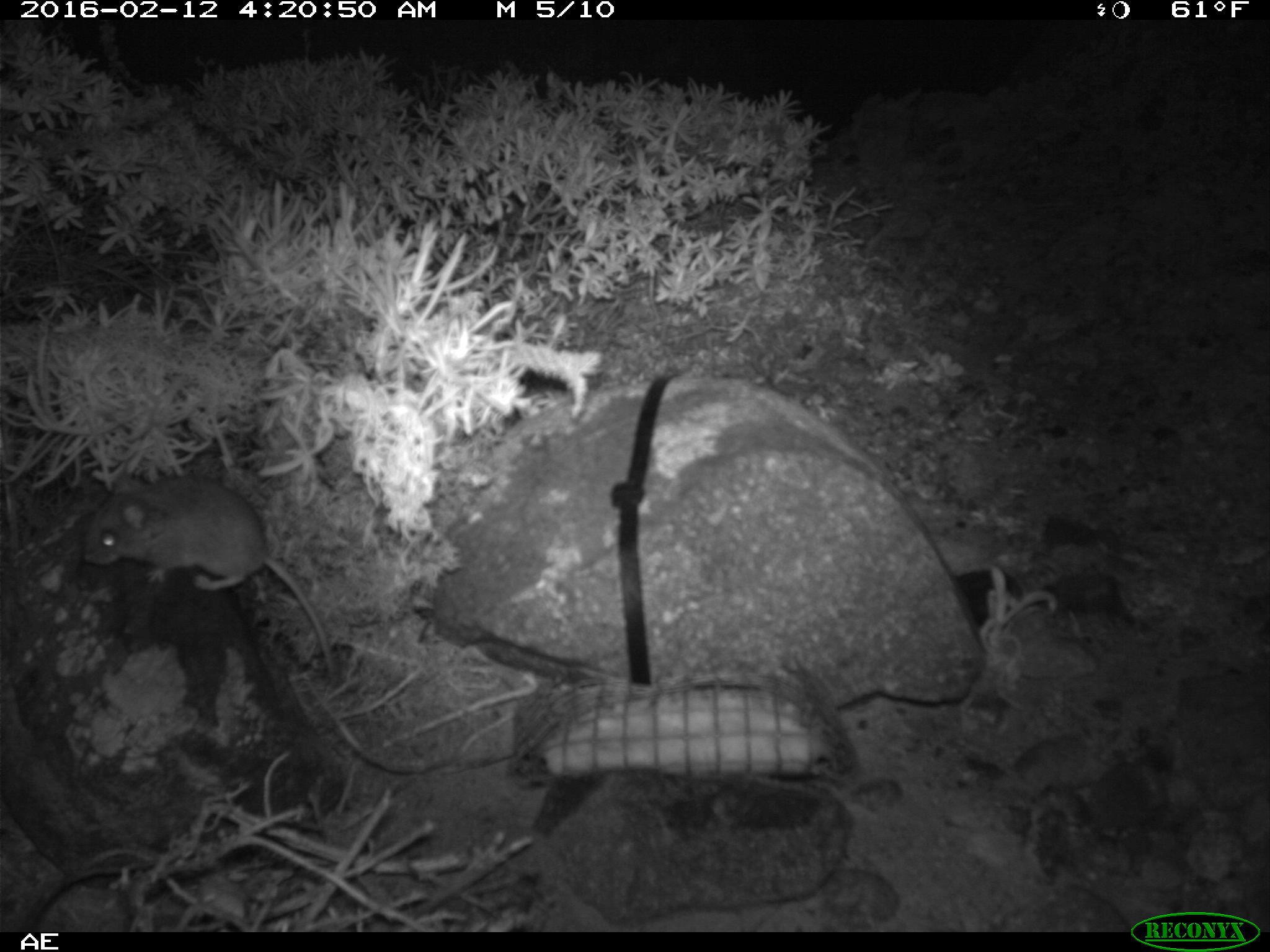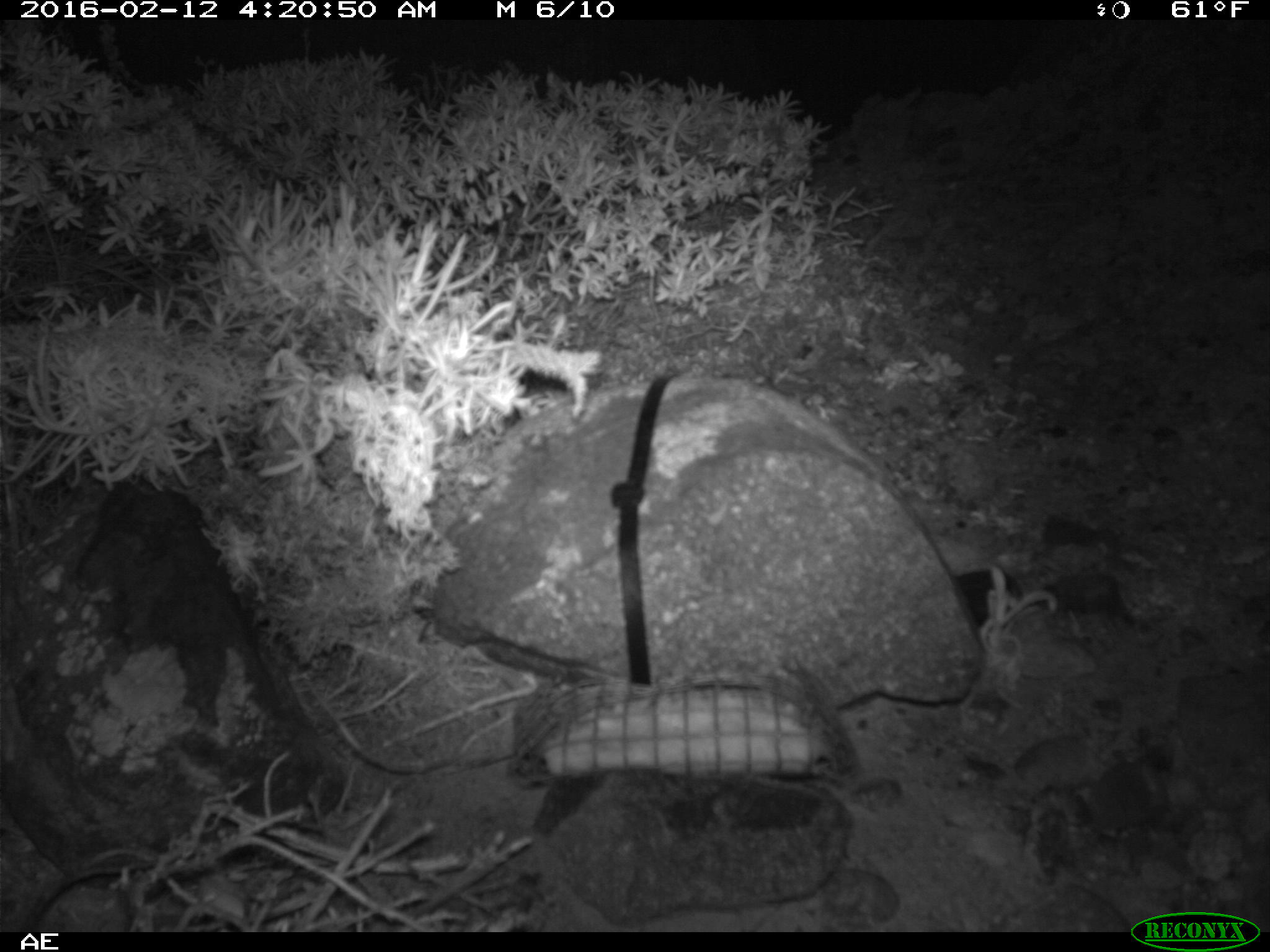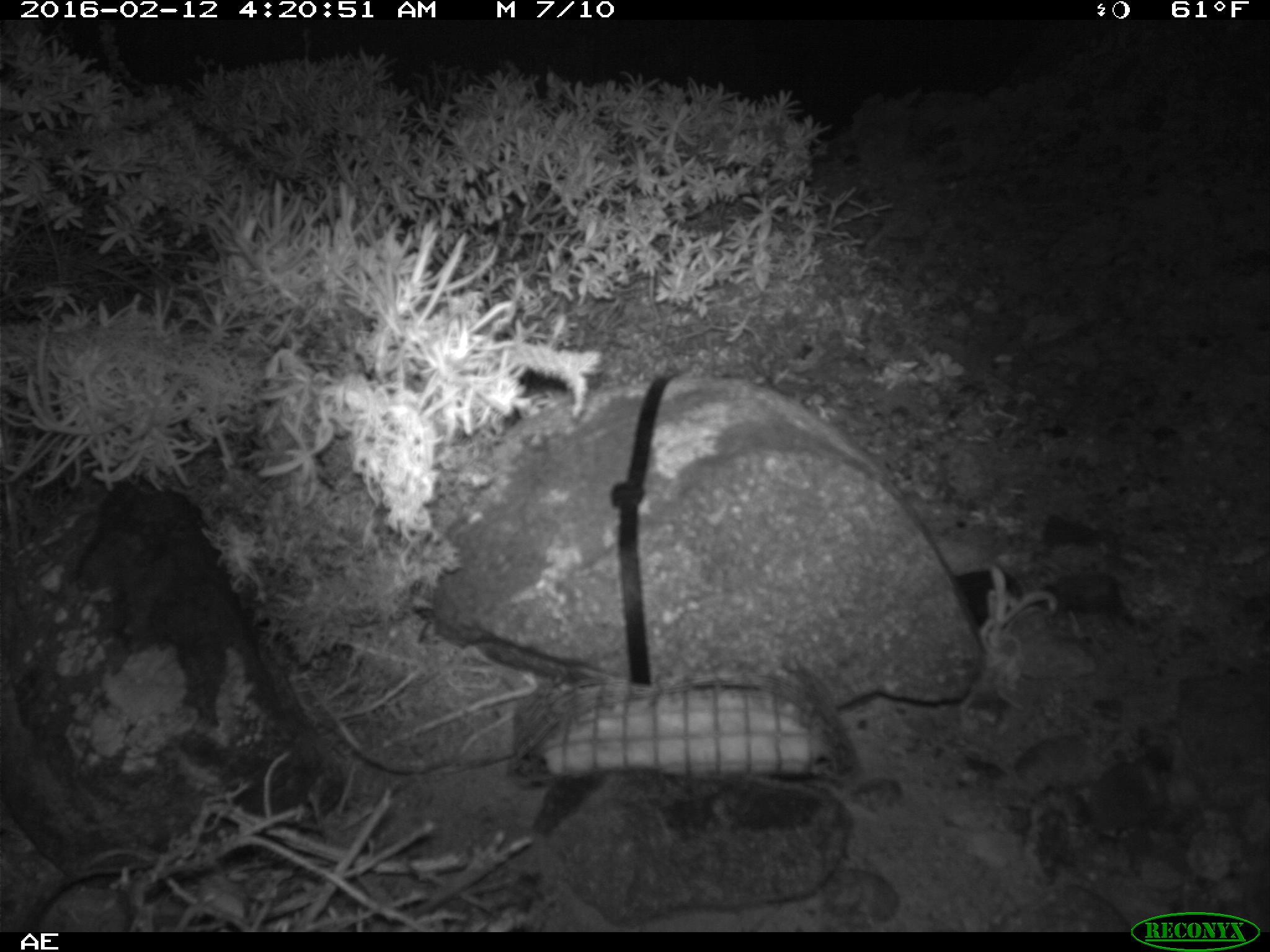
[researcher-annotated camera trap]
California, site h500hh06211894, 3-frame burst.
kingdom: Animalia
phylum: Chordata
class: Mammalia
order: Rodentia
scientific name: Rodentia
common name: rodent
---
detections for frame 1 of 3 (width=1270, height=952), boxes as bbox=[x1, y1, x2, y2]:
rodent: bbox=[82, 466, 336, 688]